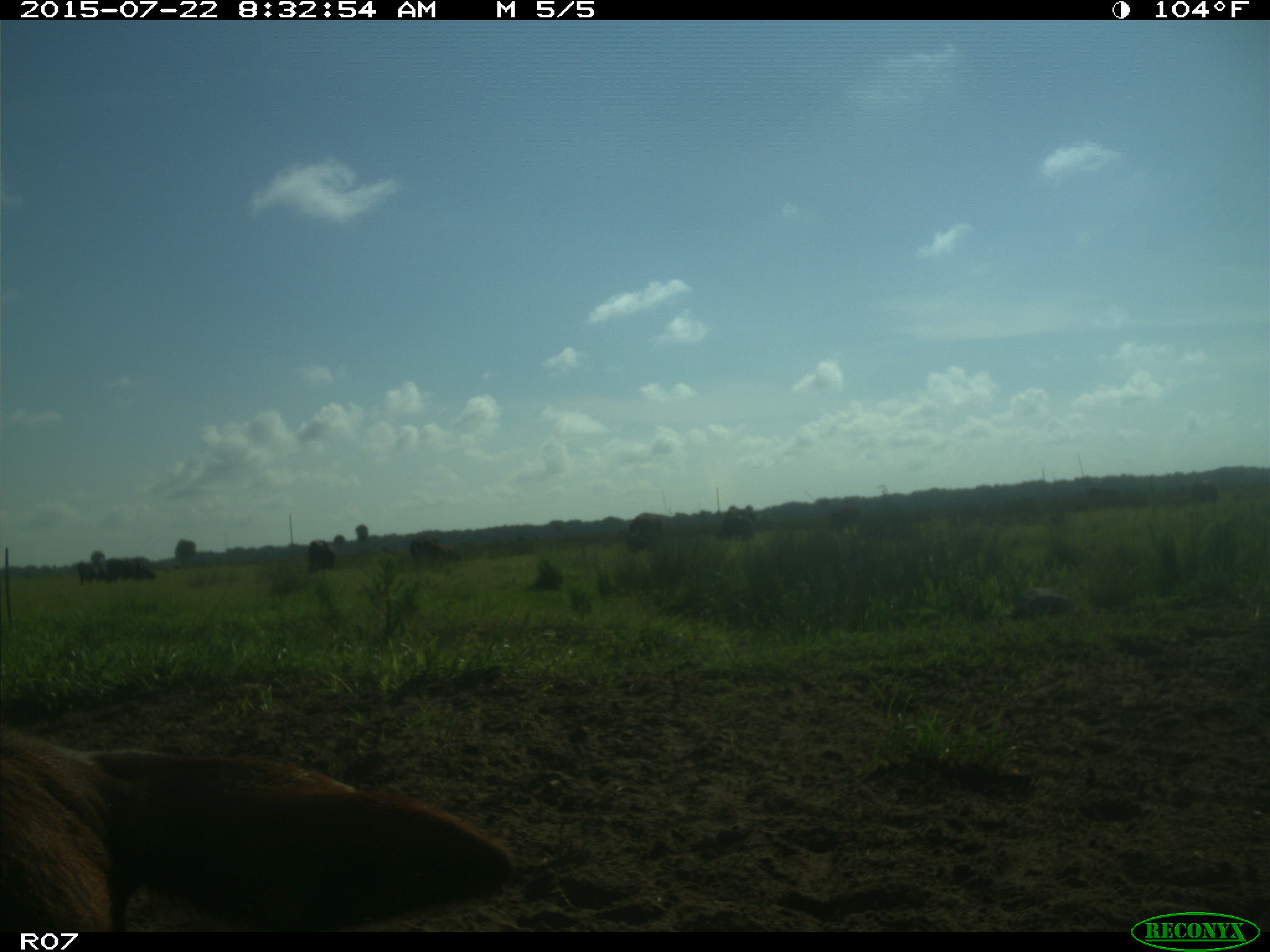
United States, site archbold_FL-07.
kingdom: Animalia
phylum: Chordata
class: Mammalia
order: Artiodactyla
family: Bovidae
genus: Bos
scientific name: Bos taurus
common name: domestic cow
Bos taurus (domestic cow).